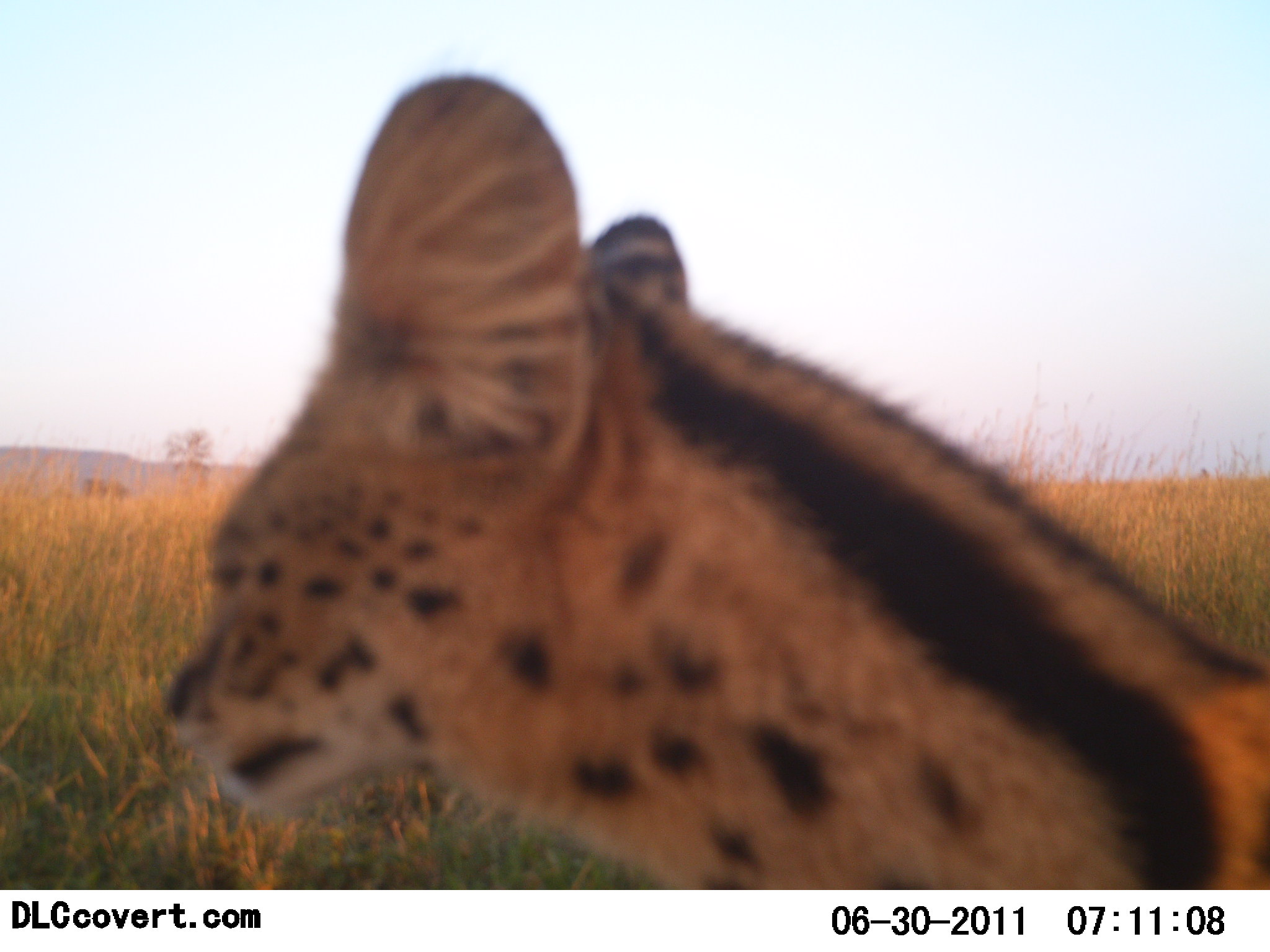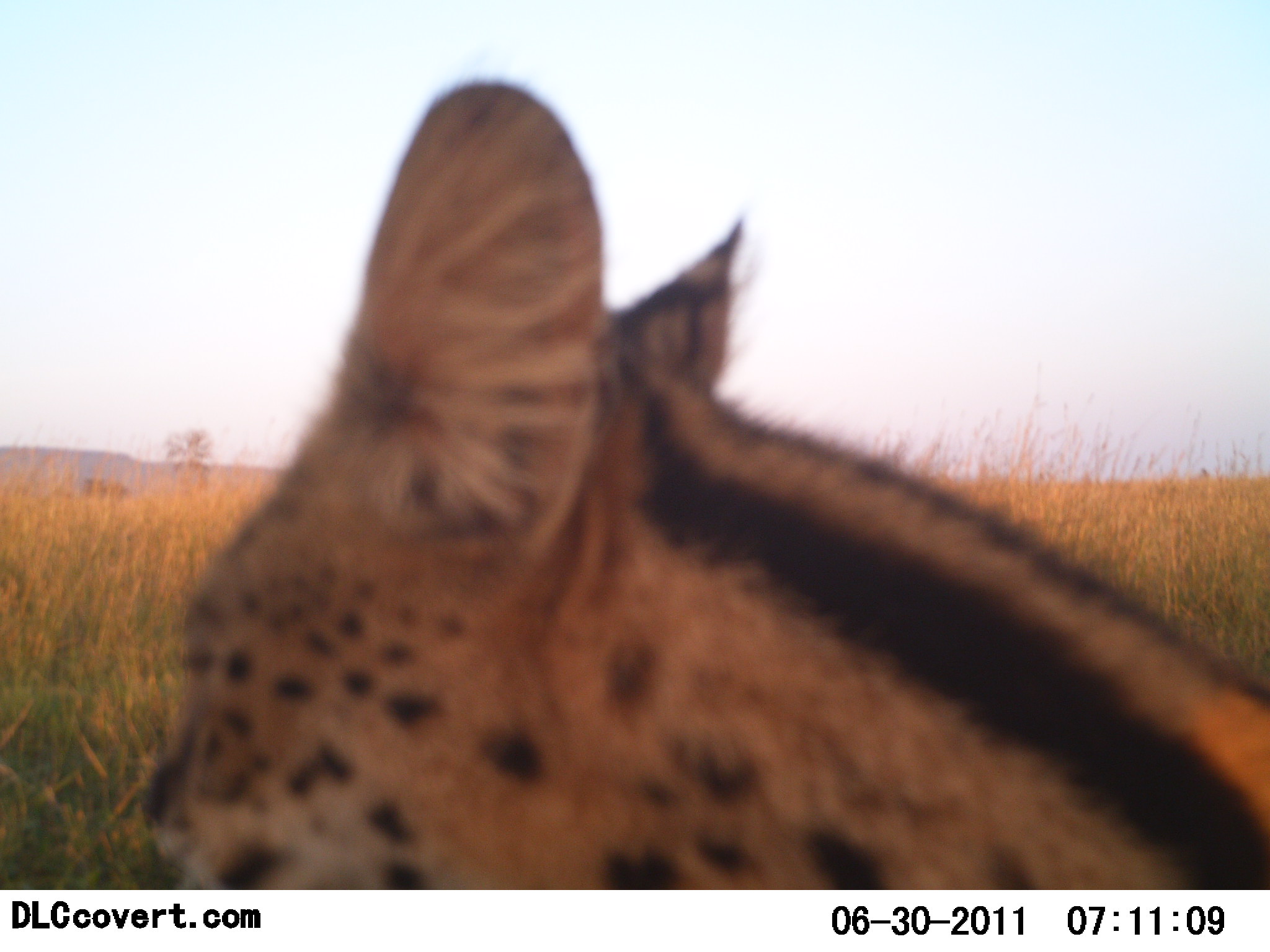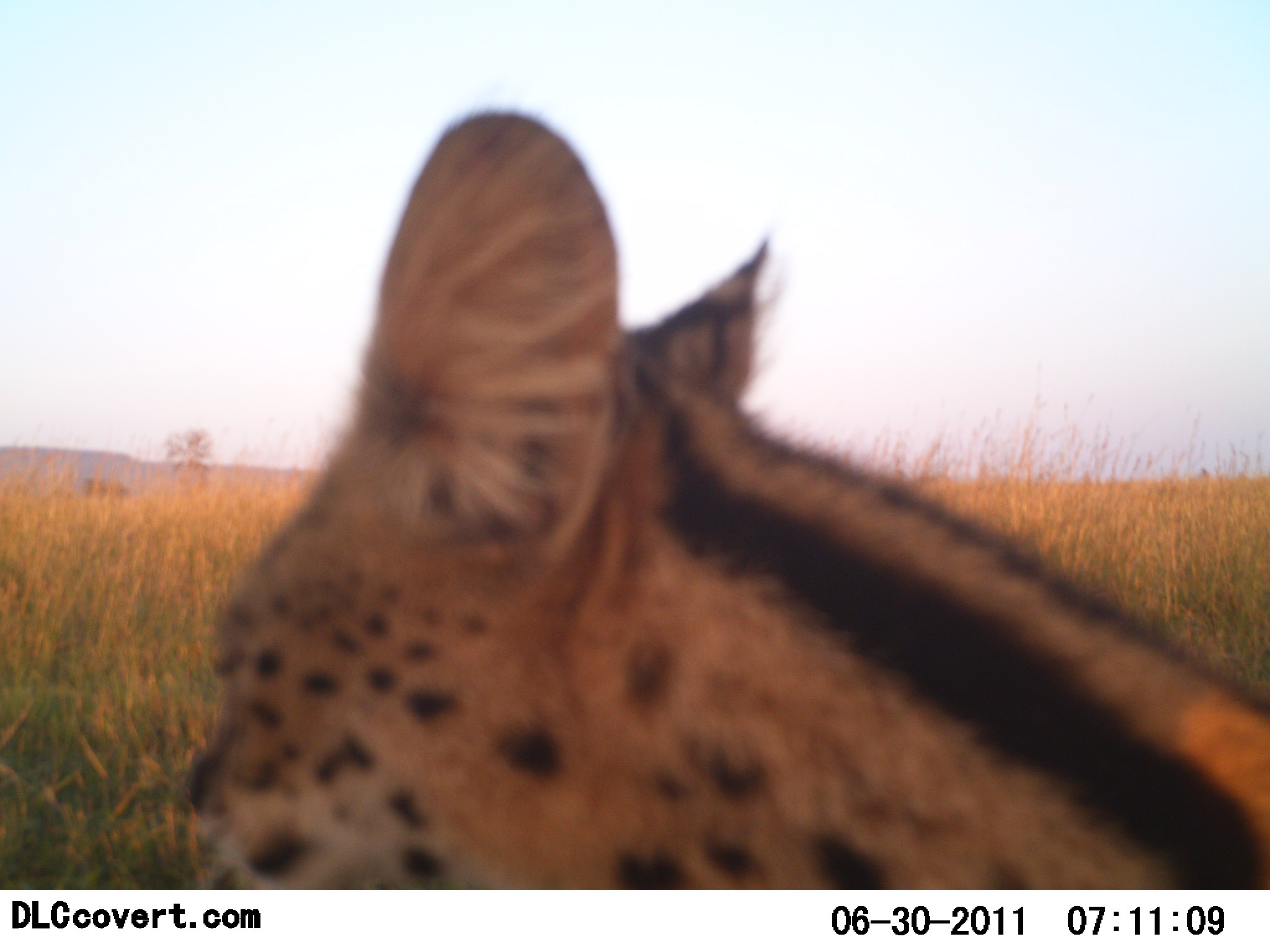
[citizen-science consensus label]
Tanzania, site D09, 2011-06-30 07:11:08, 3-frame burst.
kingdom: Animalia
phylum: Chordata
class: Mammalia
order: Carnivora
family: Felidae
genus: Leptailurus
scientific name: Leptailurus serval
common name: serval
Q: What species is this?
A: Serval (Leptailurus serval).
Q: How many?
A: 1.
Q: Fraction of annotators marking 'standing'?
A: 55%.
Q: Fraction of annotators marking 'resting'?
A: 9%.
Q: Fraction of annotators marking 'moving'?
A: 45%.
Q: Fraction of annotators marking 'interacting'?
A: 0%.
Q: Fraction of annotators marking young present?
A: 0%.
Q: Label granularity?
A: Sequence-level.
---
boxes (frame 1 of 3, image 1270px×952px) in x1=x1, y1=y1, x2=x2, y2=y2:
animal: x1=162, y1=73, x2=1270, y2=889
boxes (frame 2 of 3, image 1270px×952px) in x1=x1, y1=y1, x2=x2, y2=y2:
animal: x1=141, y1=78, x2=1270, y2=889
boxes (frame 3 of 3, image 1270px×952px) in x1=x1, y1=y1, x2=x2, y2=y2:
animal: x1=182, y1=106, x2=1270, y2=889